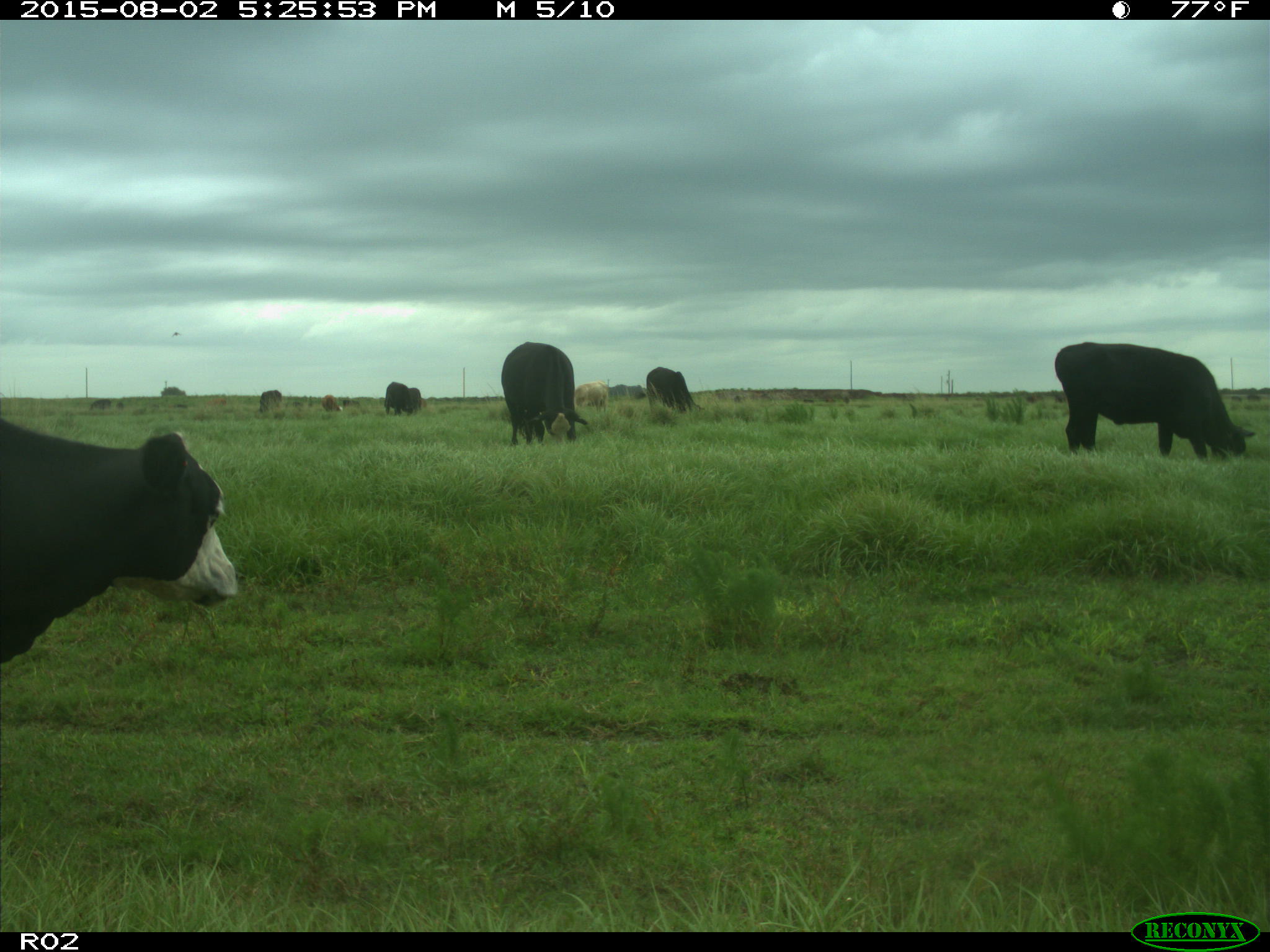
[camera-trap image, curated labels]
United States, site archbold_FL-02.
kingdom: Animalia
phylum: Chordata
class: Mammalia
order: Artiodactyla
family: Bovidae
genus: Bos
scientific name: Bos taurus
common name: domestic cow